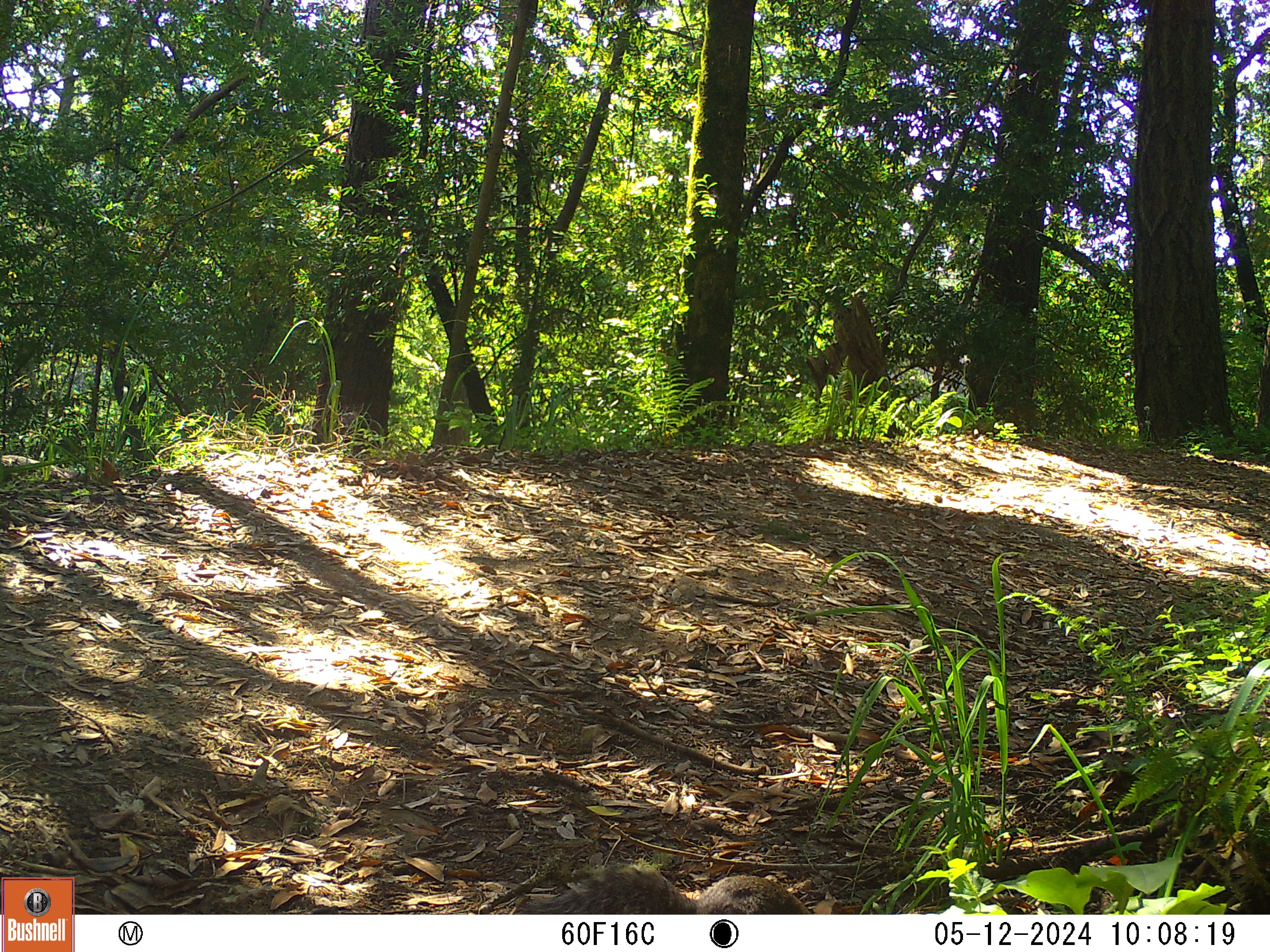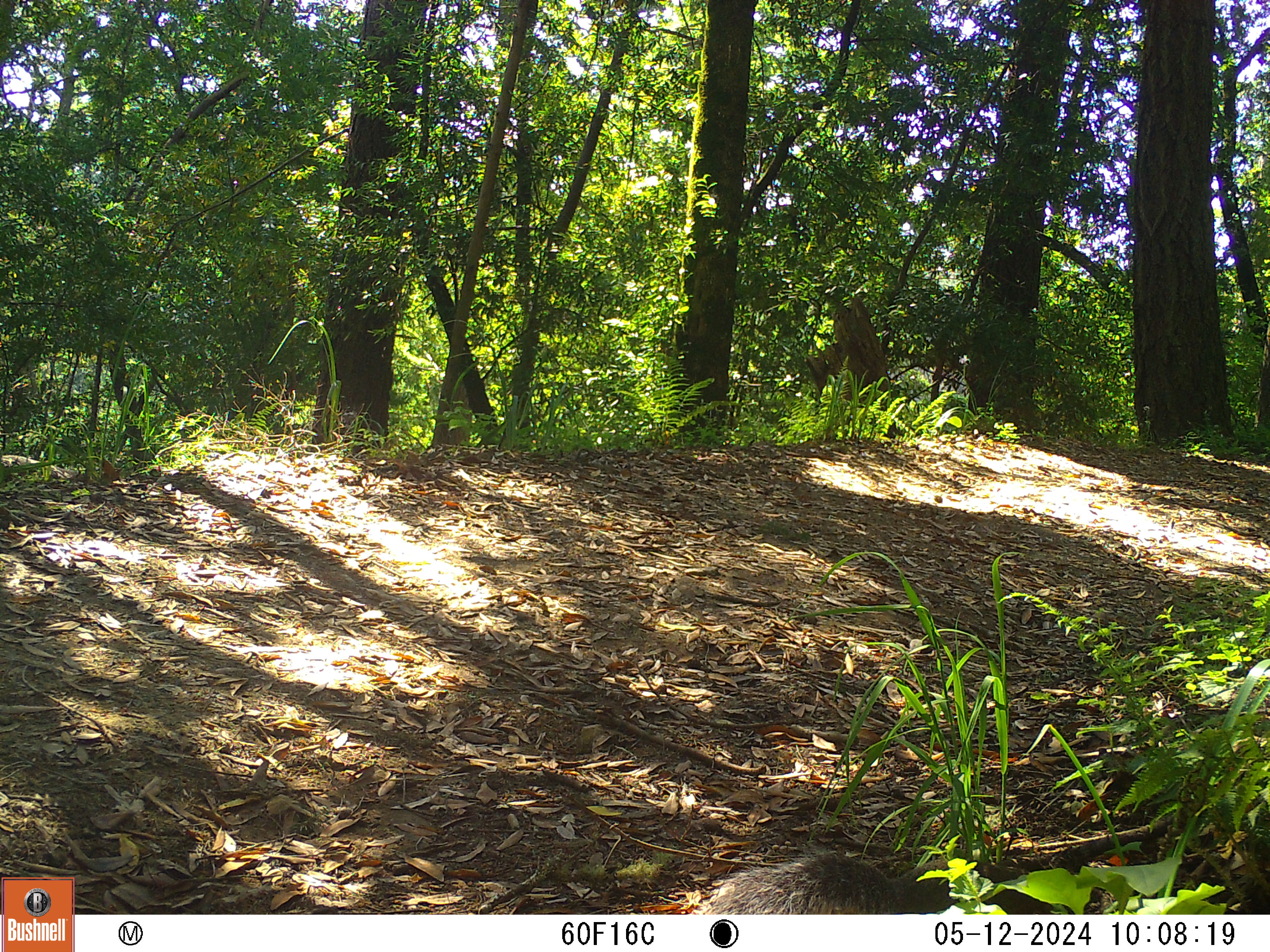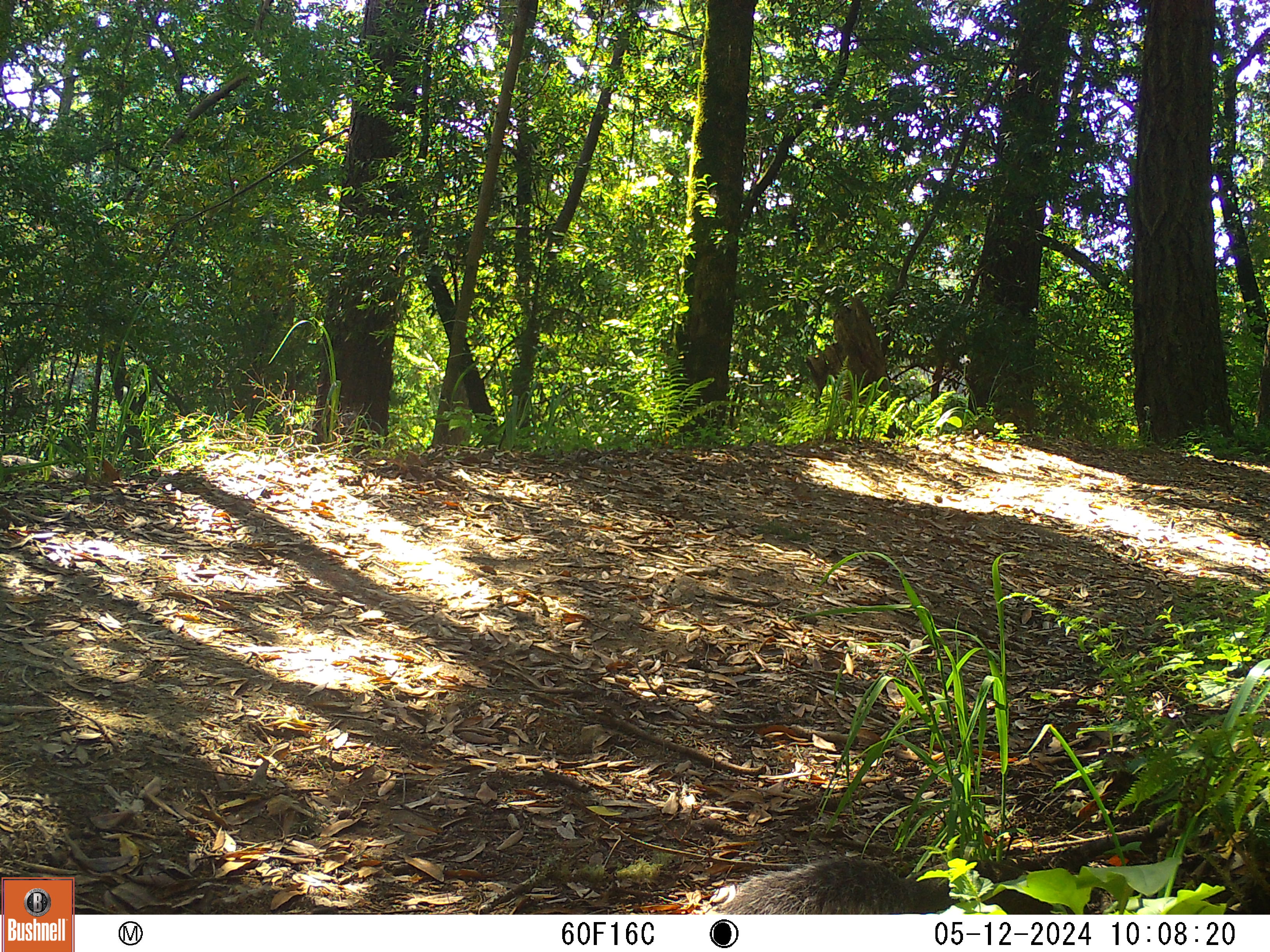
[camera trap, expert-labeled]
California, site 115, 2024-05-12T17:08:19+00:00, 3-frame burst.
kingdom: Animalia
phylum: Chordata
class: Mammalia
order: Rodentia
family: Sciuridae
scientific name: Sciuridae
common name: squirrel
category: unknown squirrel